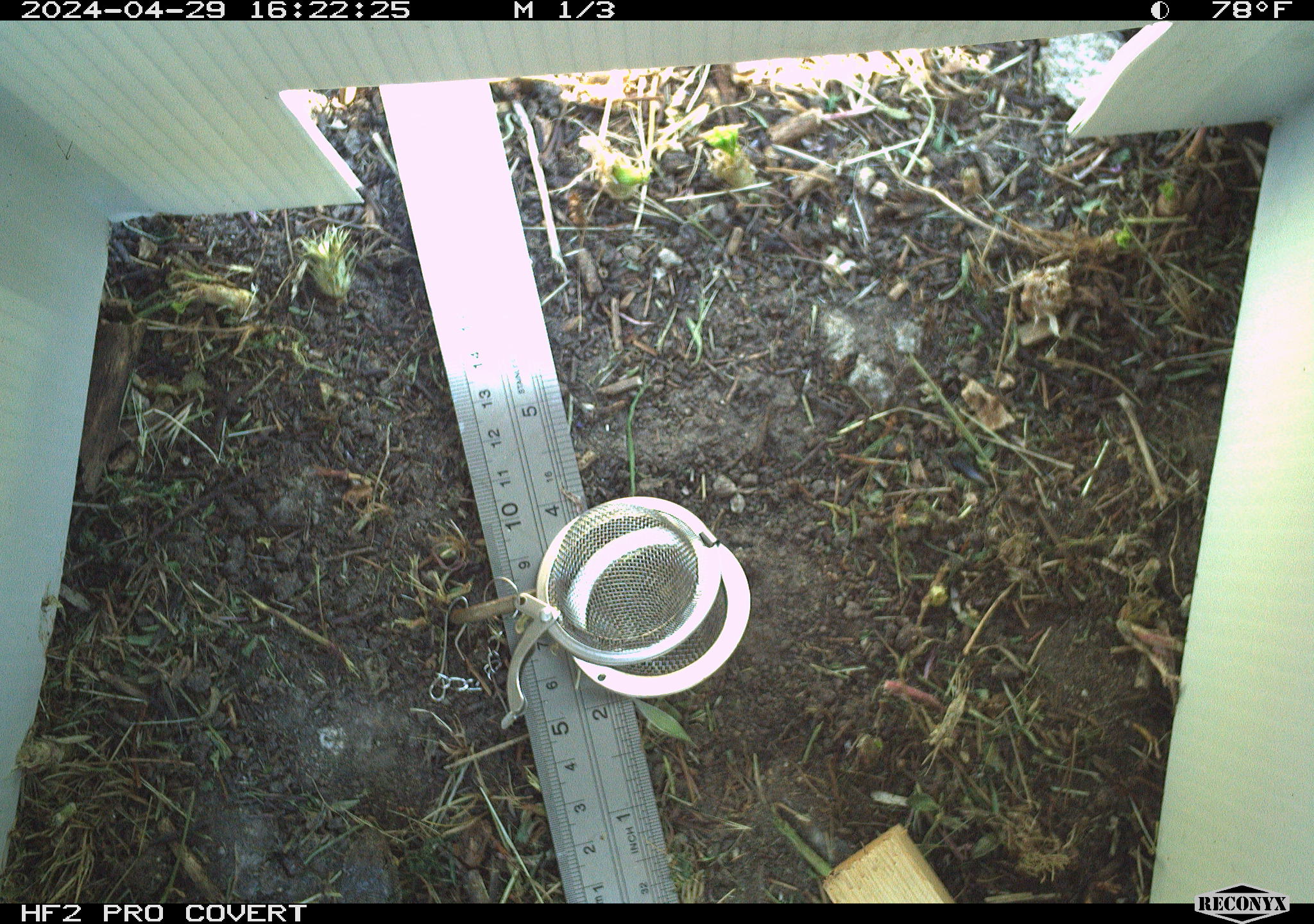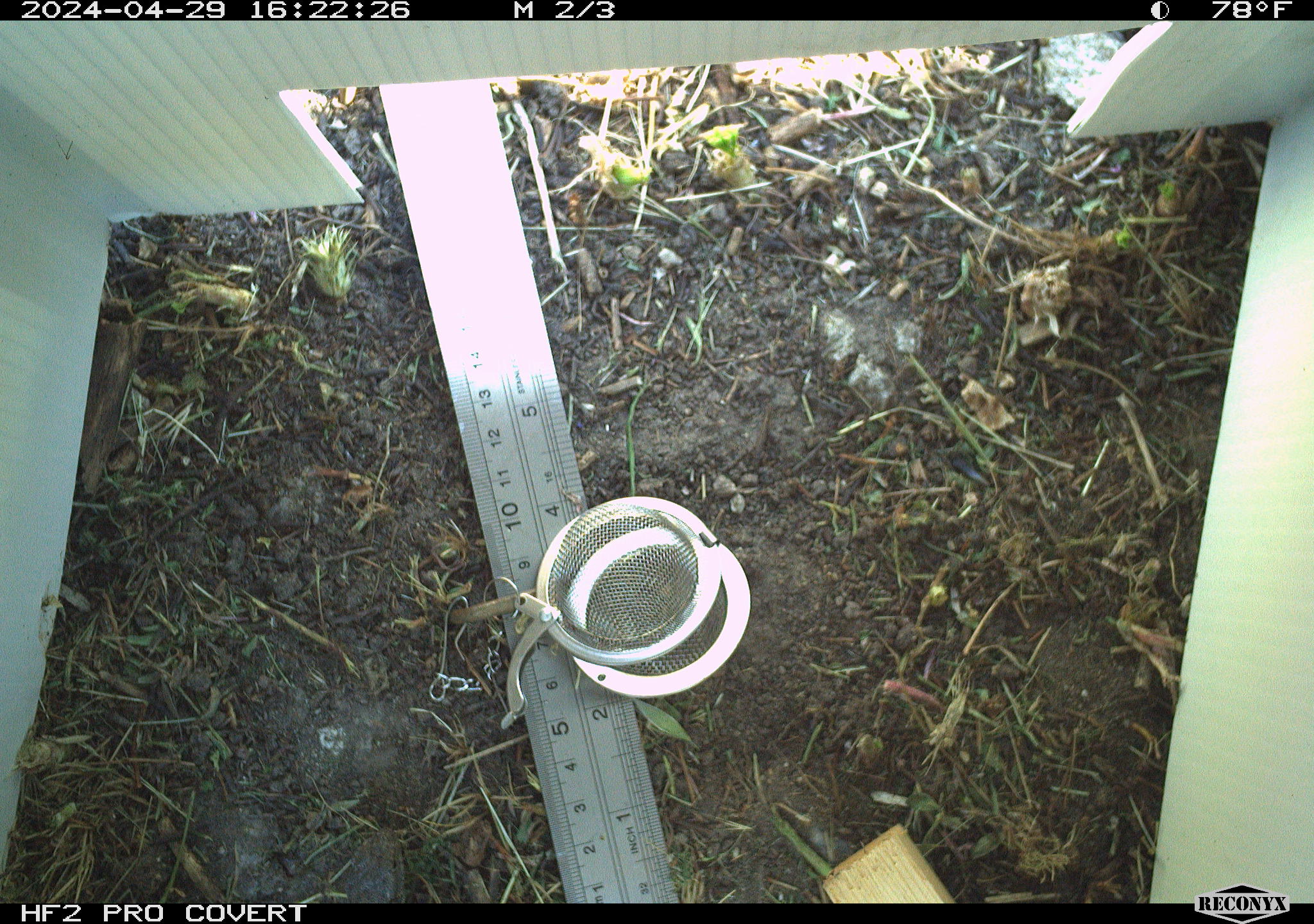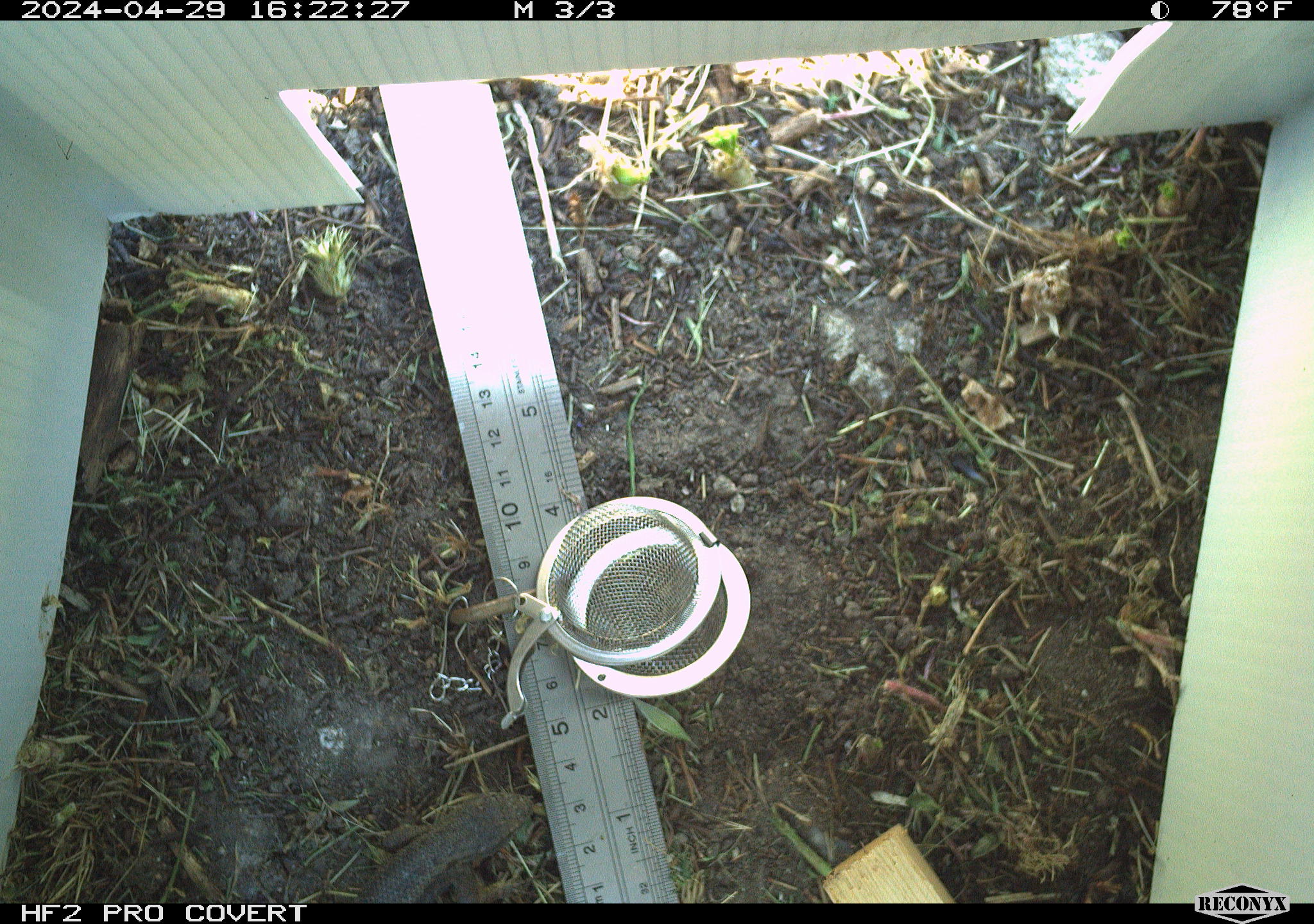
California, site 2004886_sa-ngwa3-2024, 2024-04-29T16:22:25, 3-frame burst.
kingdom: Animalia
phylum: Chordata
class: Reptilia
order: Squamata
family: Phrynosomatidae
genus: Sceloporus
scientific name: Sceloporus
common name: spiny lizards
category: sceloporus species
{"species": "sceloporus species (spiny lizards) (Sceloporus)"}